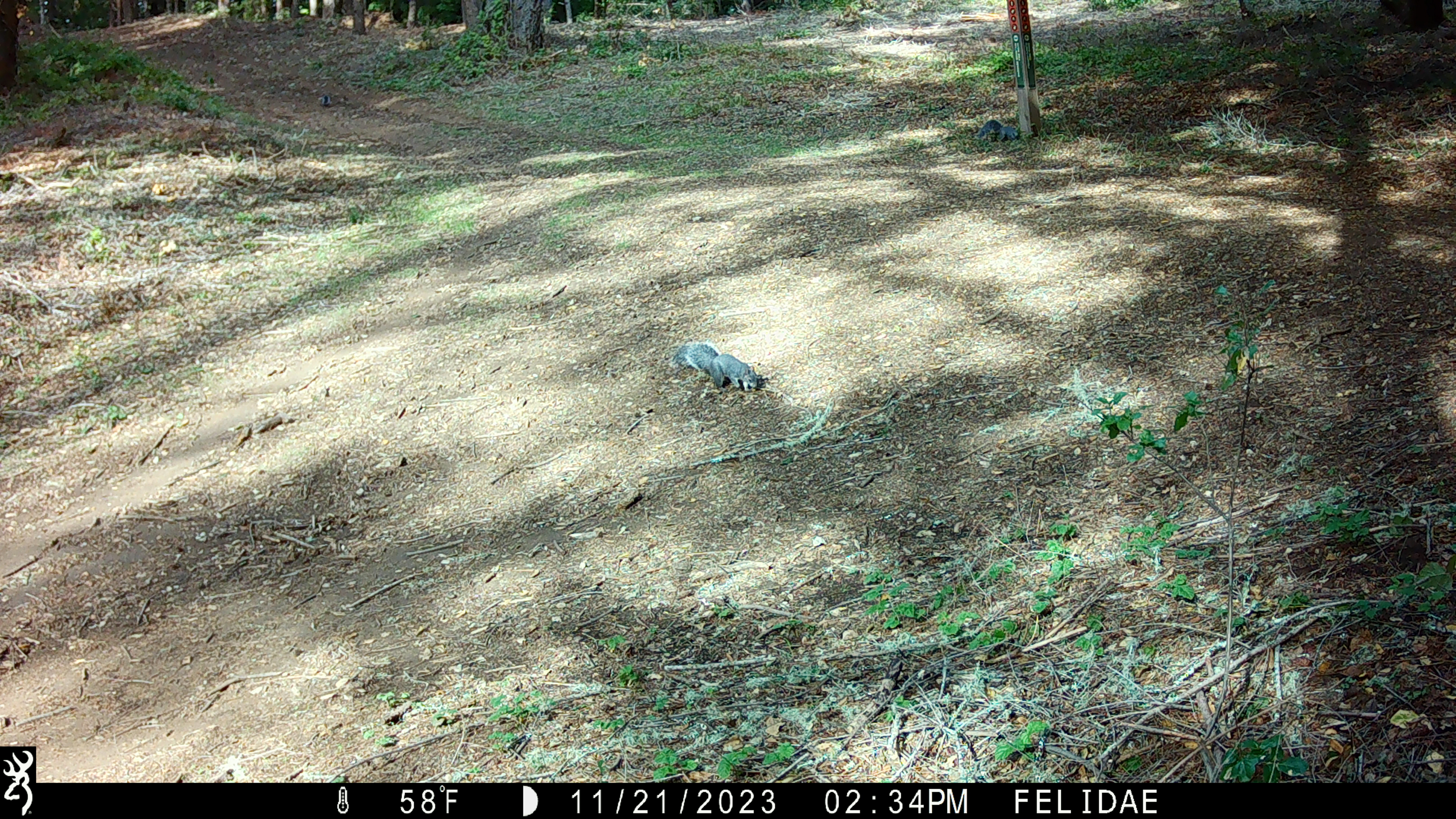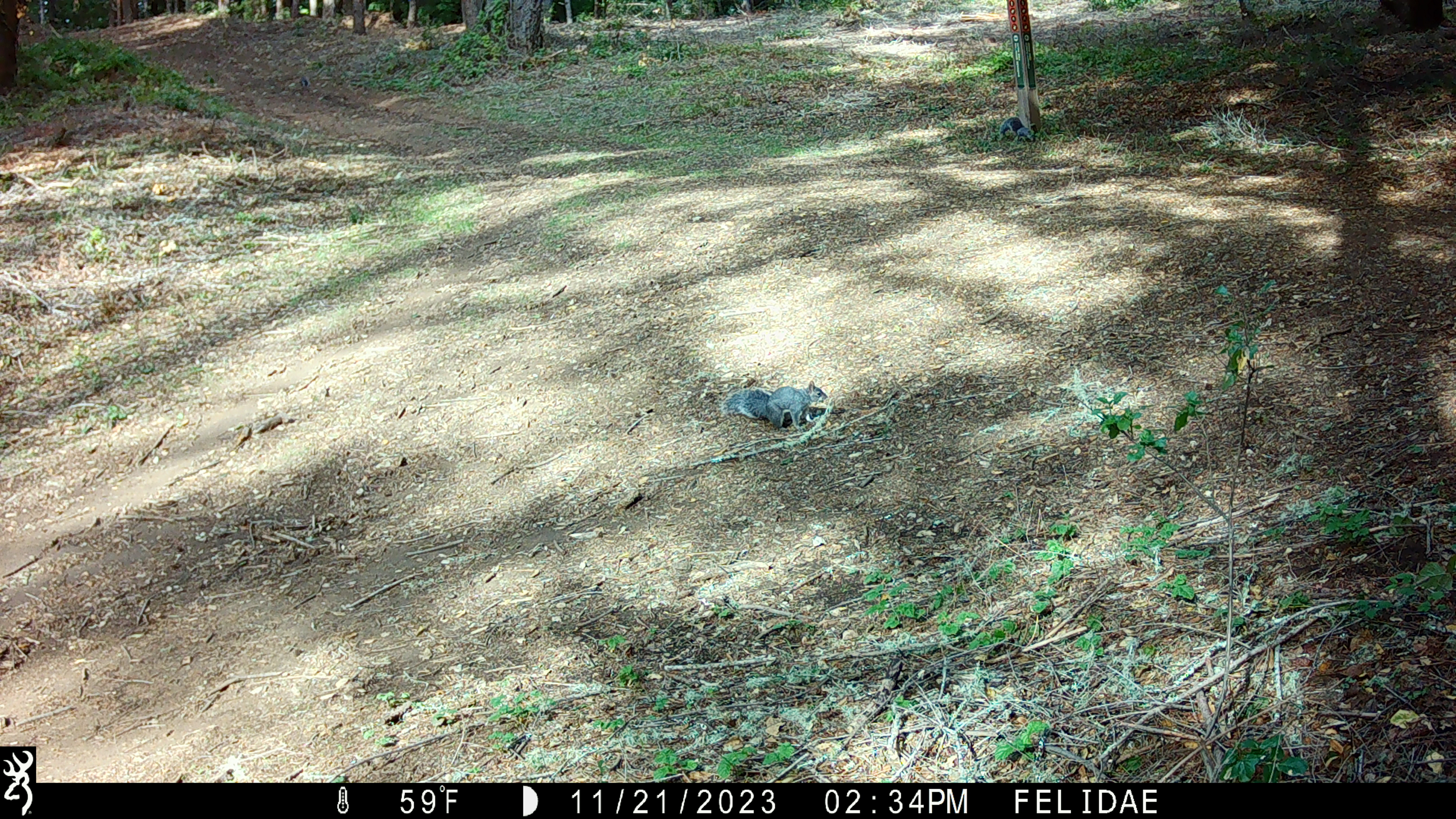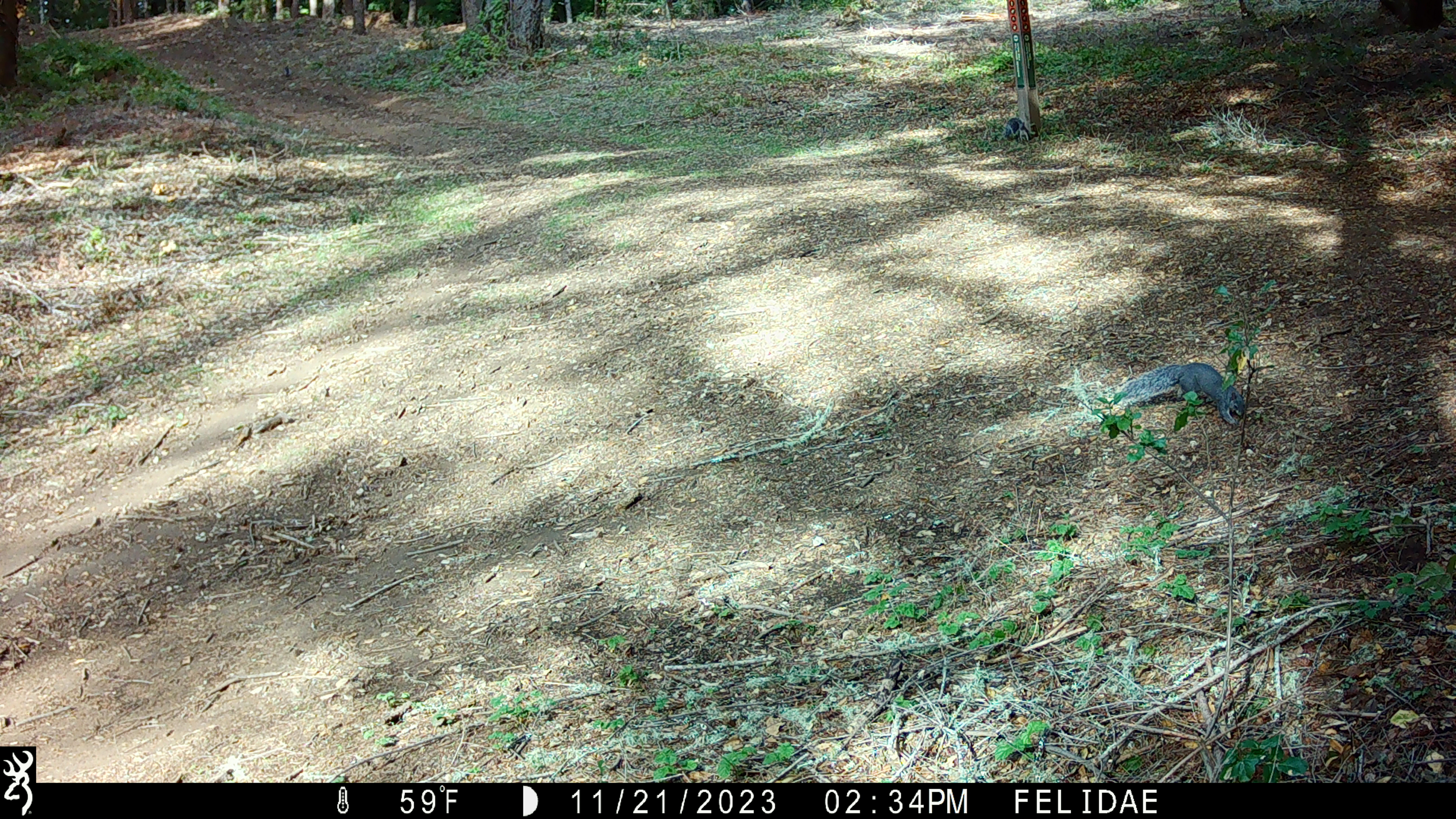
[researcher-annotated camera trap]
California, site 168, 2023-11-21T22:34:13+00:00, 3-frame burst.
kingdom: Animalia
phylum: Chordata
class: Mammalia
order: Rodentia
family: Sciuridae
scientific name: Sciuridae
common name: squirrel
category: unknown squirrel